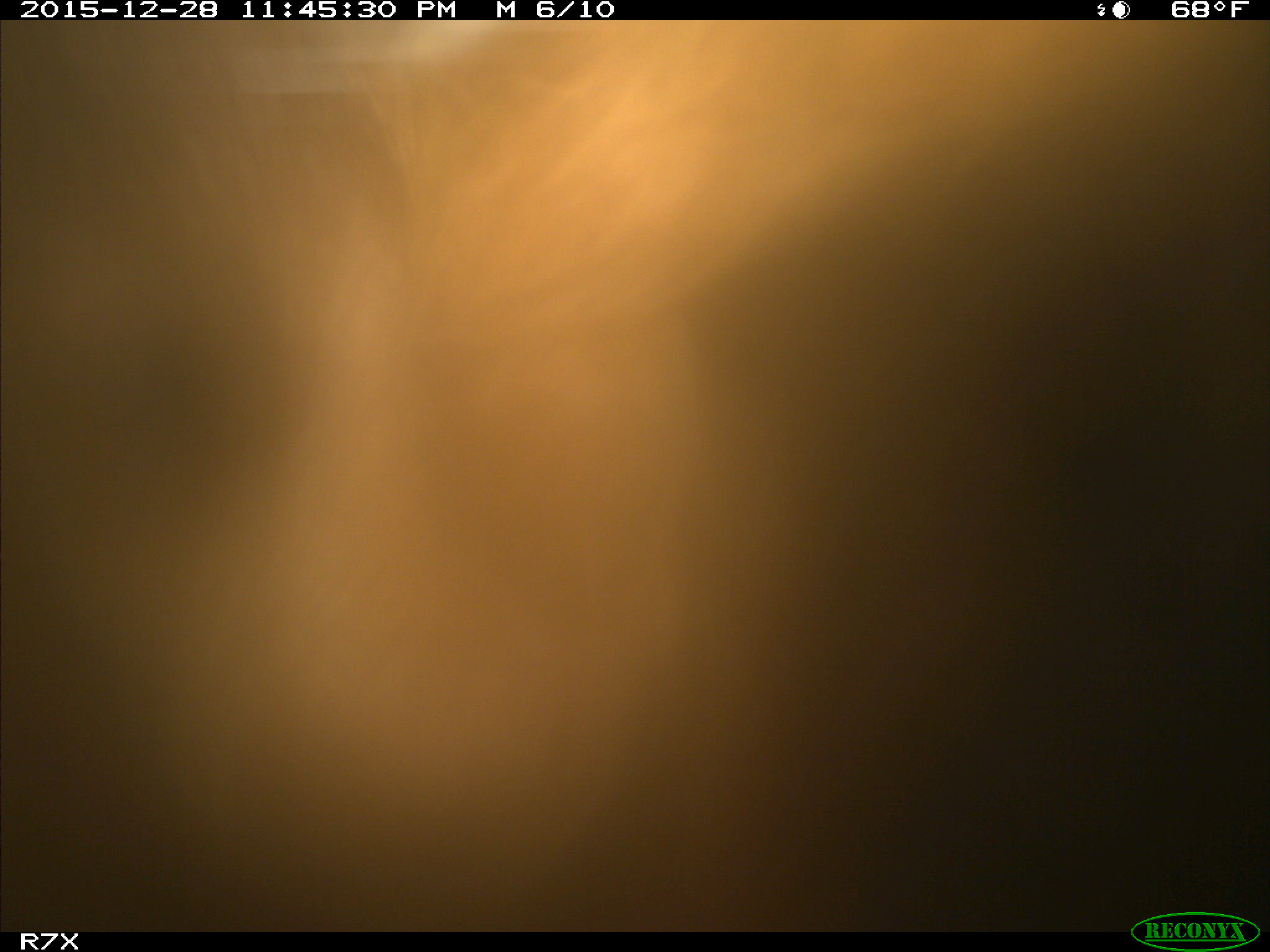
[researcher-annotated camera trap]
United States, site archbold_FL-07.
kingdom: Animalia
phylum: Chordata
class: Mammalia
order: Artiodactyla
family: Bovidae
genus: Bos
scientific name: Bos taurus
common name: domestic cow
Bos taurus (domestic cow).